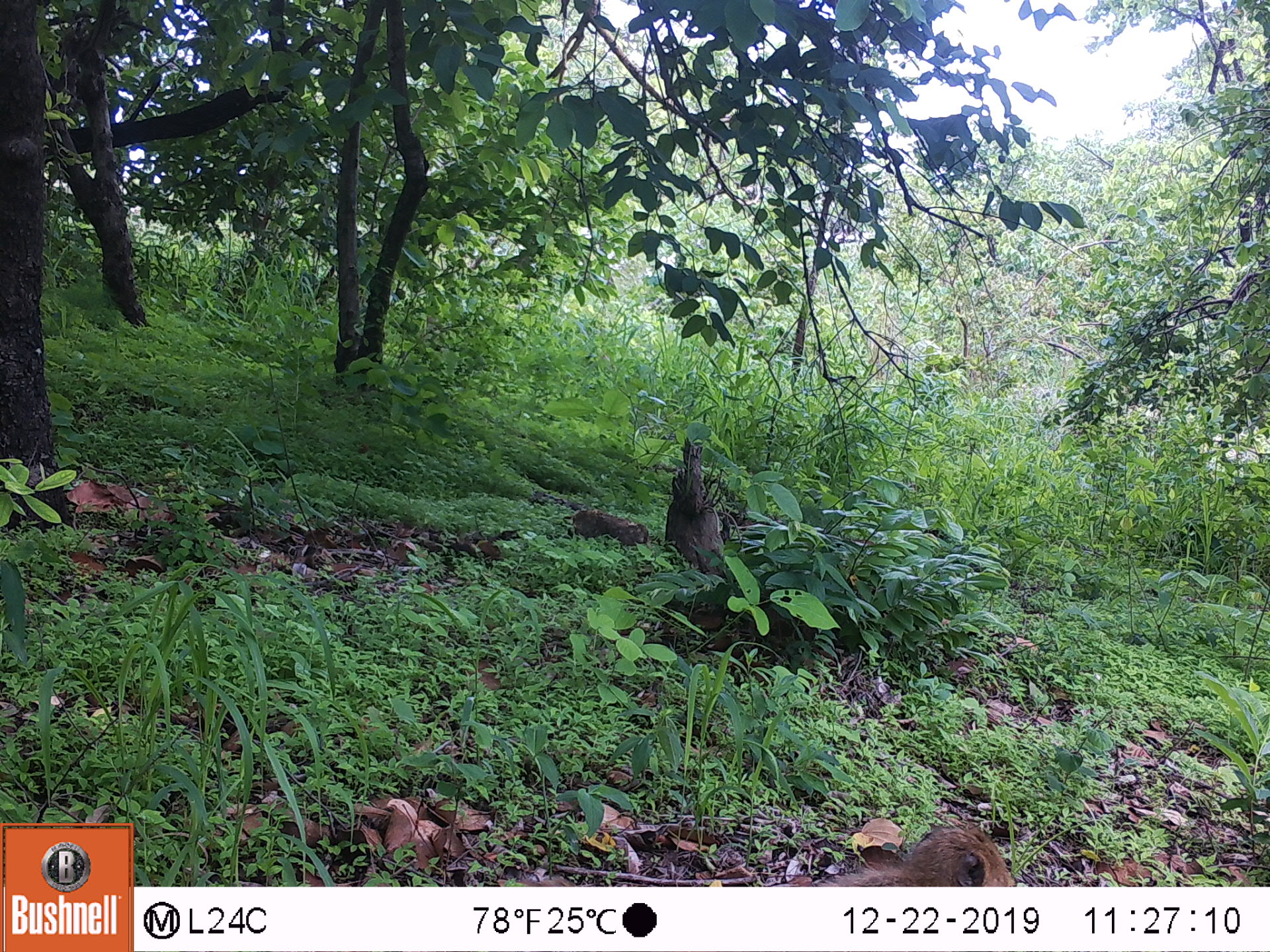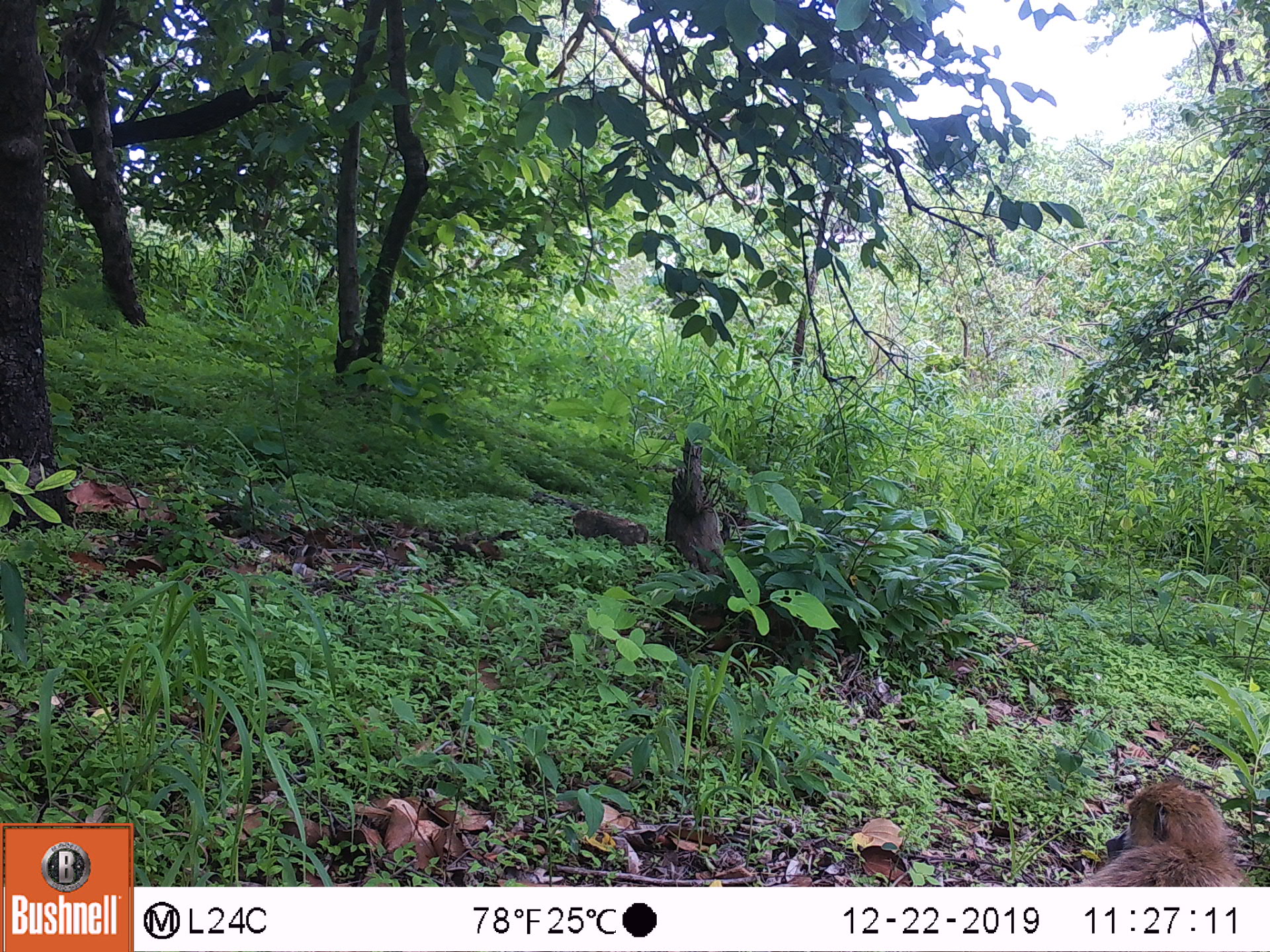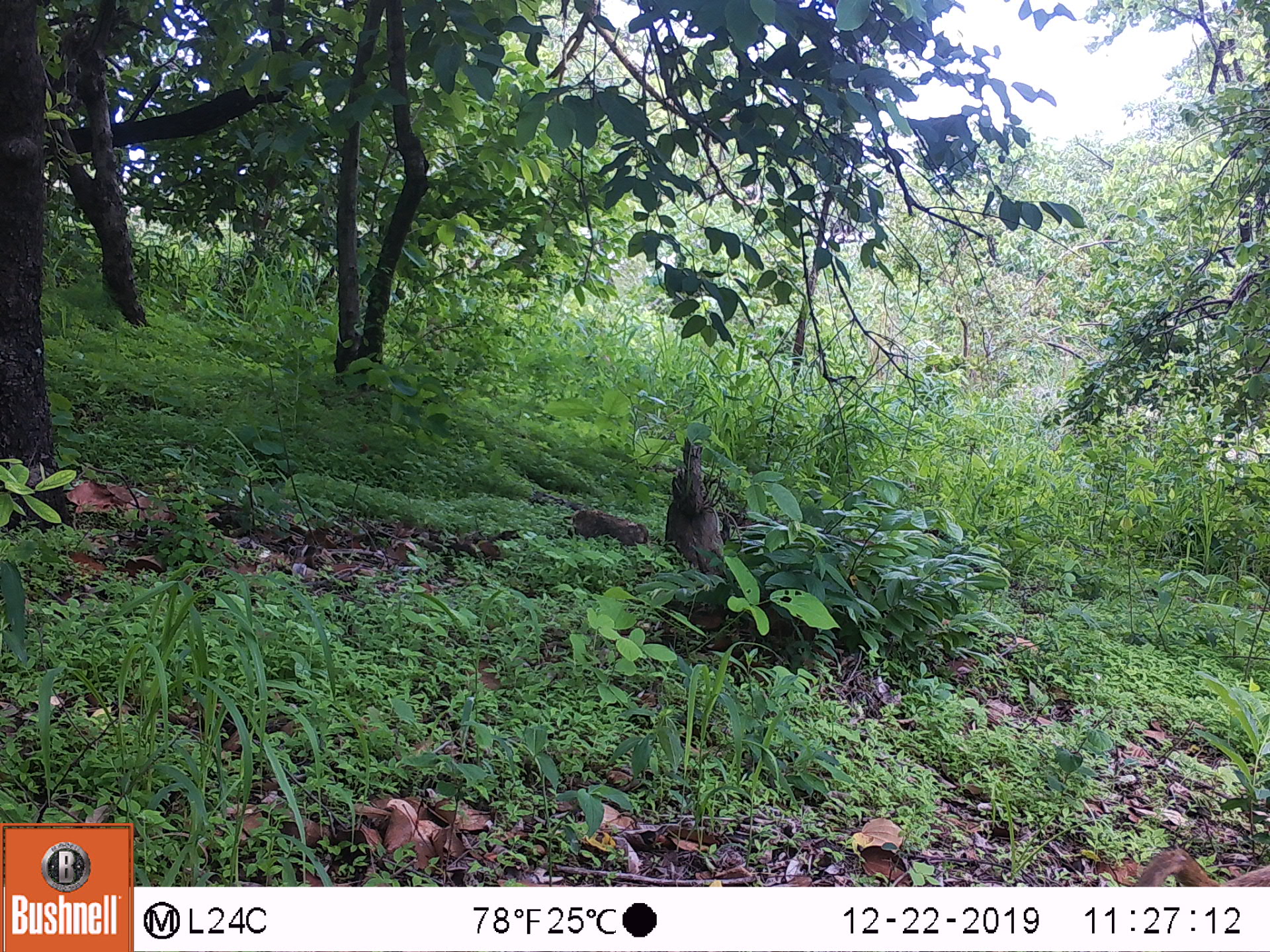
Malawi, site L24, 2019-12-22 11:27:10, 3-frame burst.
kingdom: Animalia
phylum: Chordata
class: Mammalia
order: Primates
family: Cercopithecidae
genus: Papio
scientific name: Papio cynocephalus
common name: yellow baboon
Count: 1.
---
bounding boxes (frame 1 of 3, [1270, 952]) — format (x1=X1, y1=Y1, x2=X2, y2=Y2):
yellow baboon: (x1=832, y1=821, x2=1012, y2=883)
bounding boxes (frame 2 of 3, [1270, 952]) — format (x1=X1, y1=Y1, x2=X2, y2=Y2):
yellow baboon: (x1=1087, y1=779, x2=1237, y2=885)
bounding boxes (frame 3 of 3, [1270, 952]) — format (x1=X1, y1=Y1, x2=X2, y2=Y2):
yellow baboon: (x1=1136, y1=843, x2=1262, y2=885)